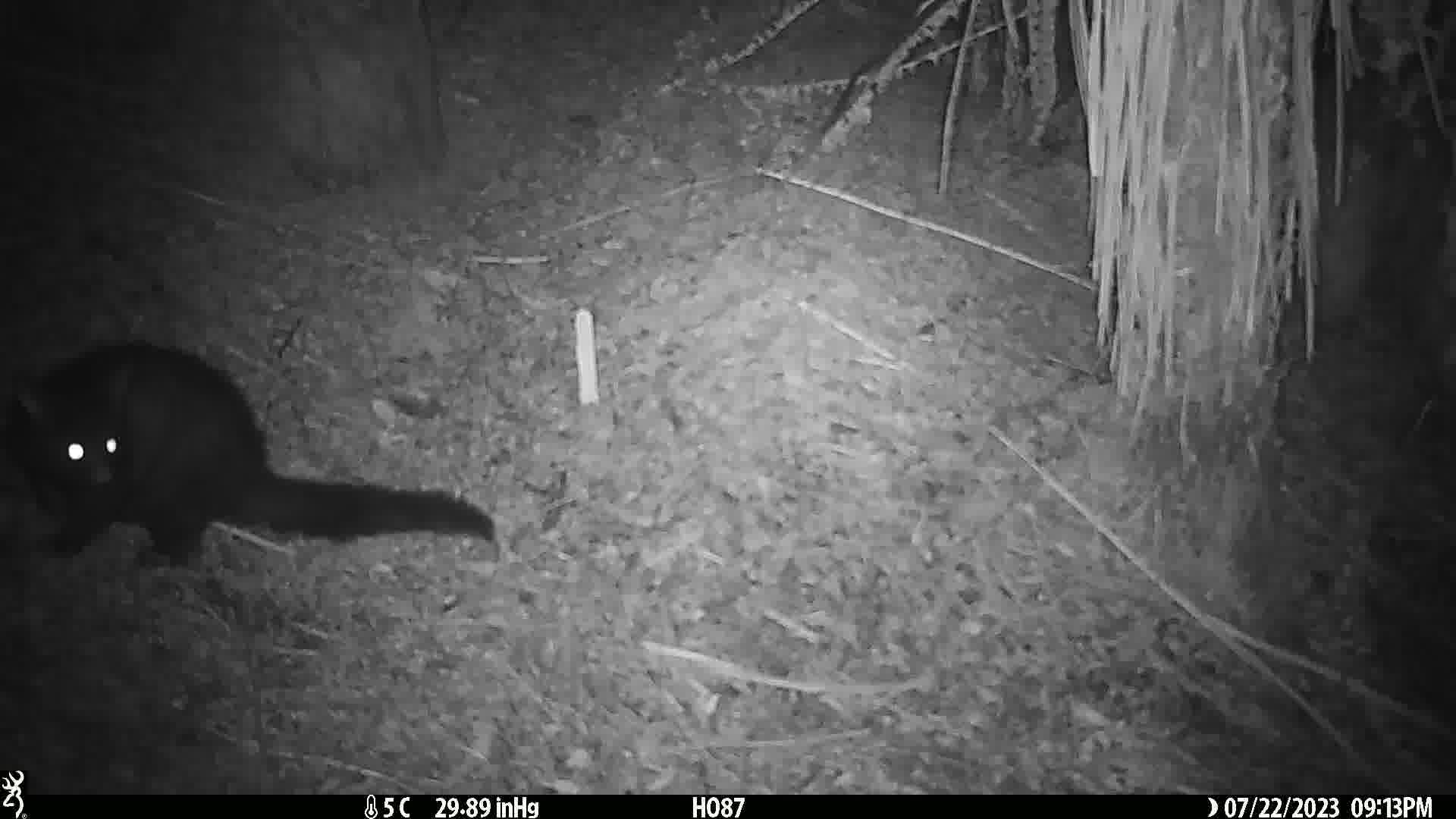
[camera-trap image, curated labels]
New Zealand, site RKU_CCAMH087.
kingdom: Animalia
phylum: Chordata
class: Mammalia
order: Diprotodontia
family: Phalangeridae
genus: Trichosurus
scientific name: Trichosurus vulpecula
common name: common brushtail possum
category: possum